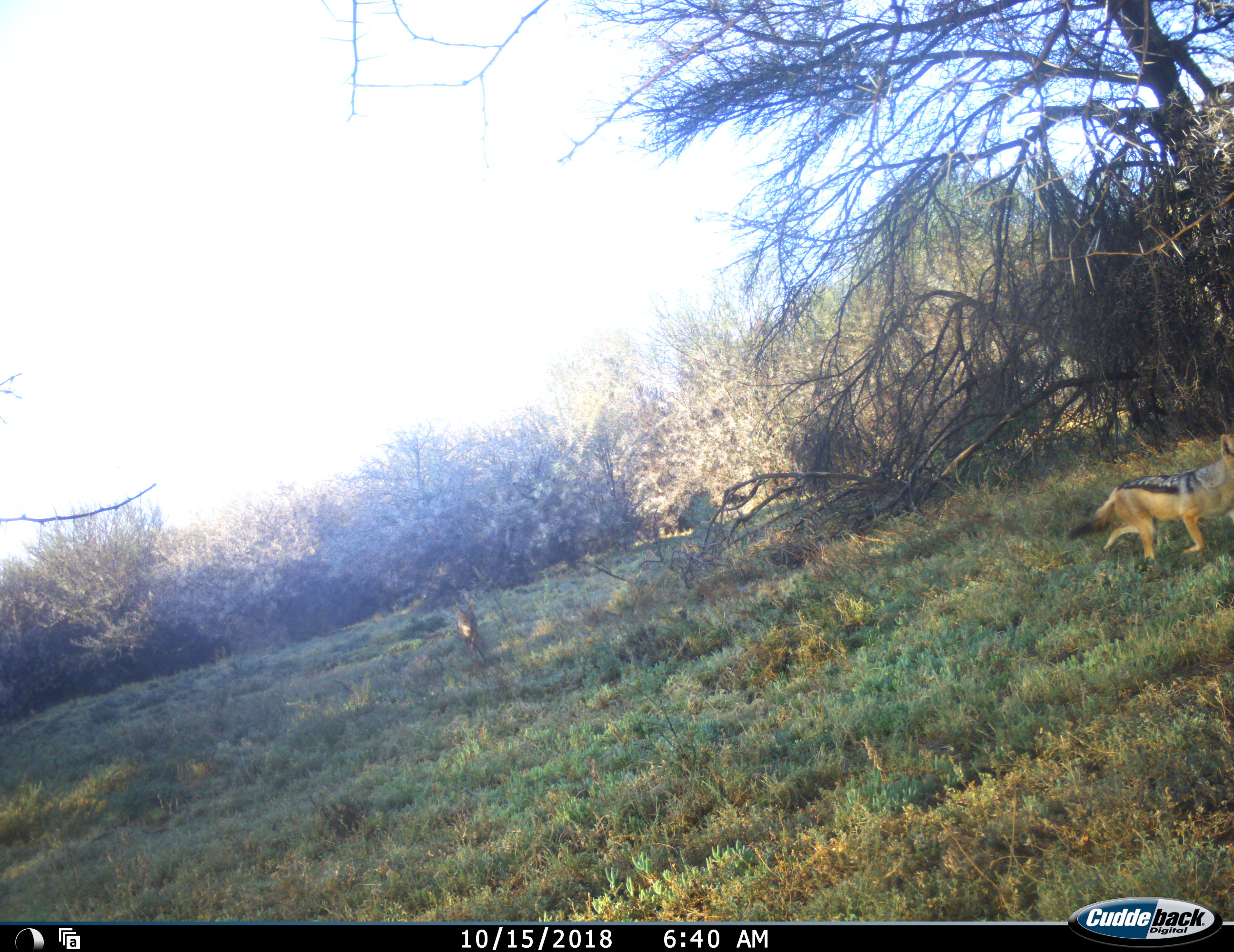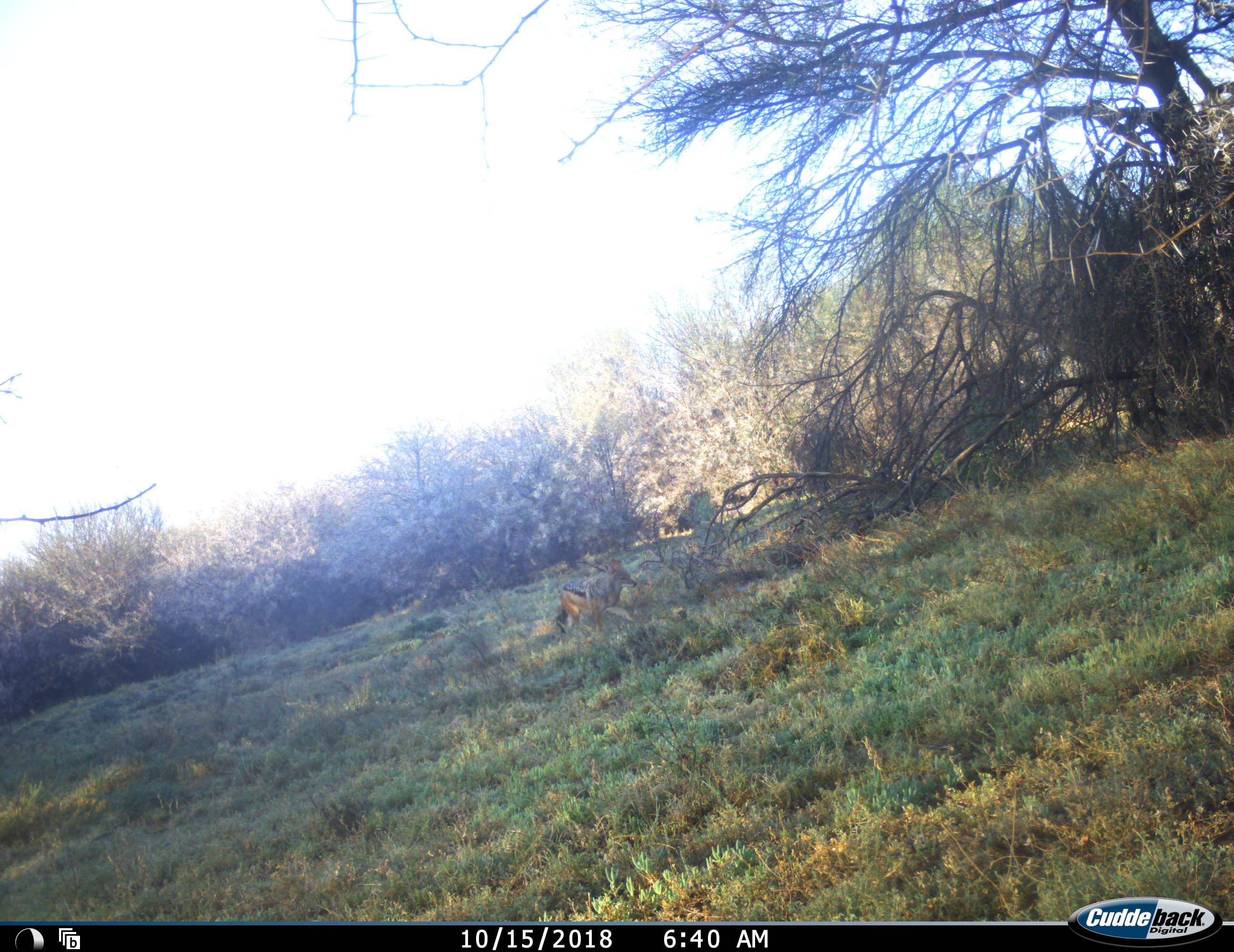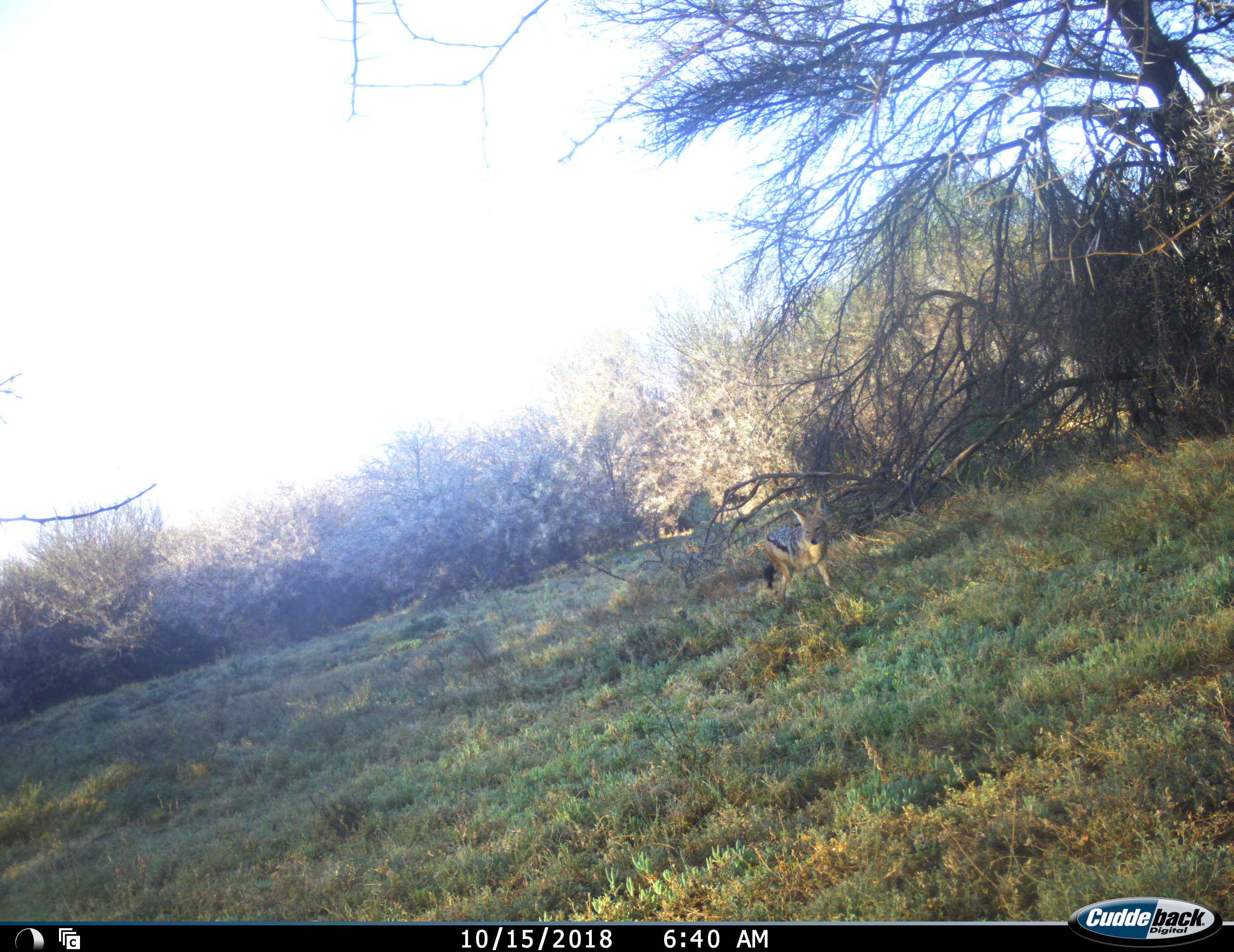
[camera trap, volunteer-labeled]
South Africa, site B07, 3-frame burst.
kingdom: Animalia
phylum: Chordata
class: Mammalia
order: Carnivora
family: Canidae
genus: Lupulella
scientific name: Lupulella mesomelas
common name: black-backed jackal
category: jackalblackbacked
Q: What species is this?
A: Jackalblackbacked (black-backed jackal) (Lupulella mesomelas).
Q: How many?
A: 2.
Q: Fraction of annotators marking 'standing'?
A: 0%.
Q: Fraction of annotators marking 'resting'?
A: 0%.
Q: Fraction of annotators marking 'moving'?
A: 100%.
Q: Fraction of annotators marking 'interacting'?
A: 0%.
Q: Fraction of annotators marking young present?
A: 0%.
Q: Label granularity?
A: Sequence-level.